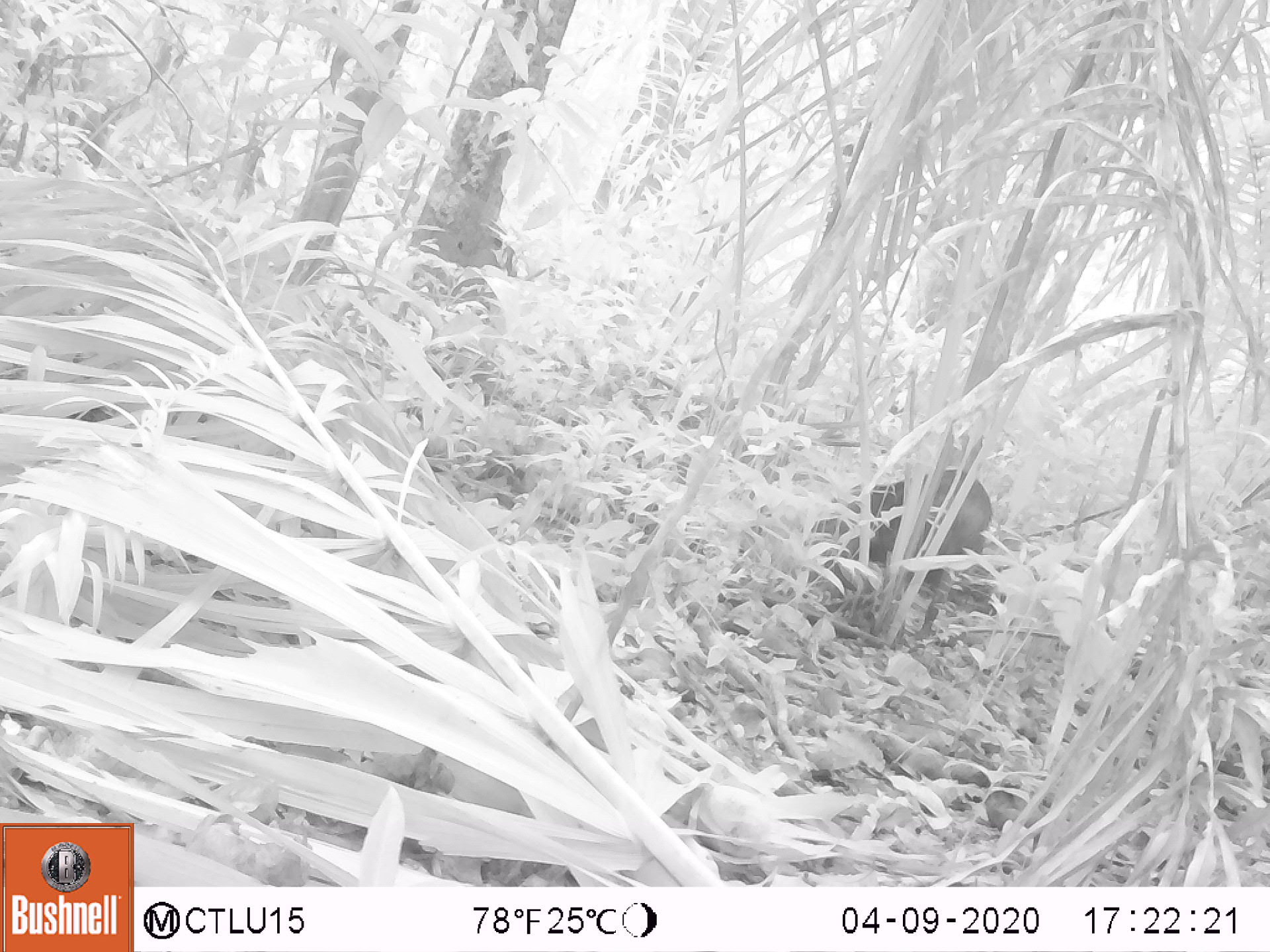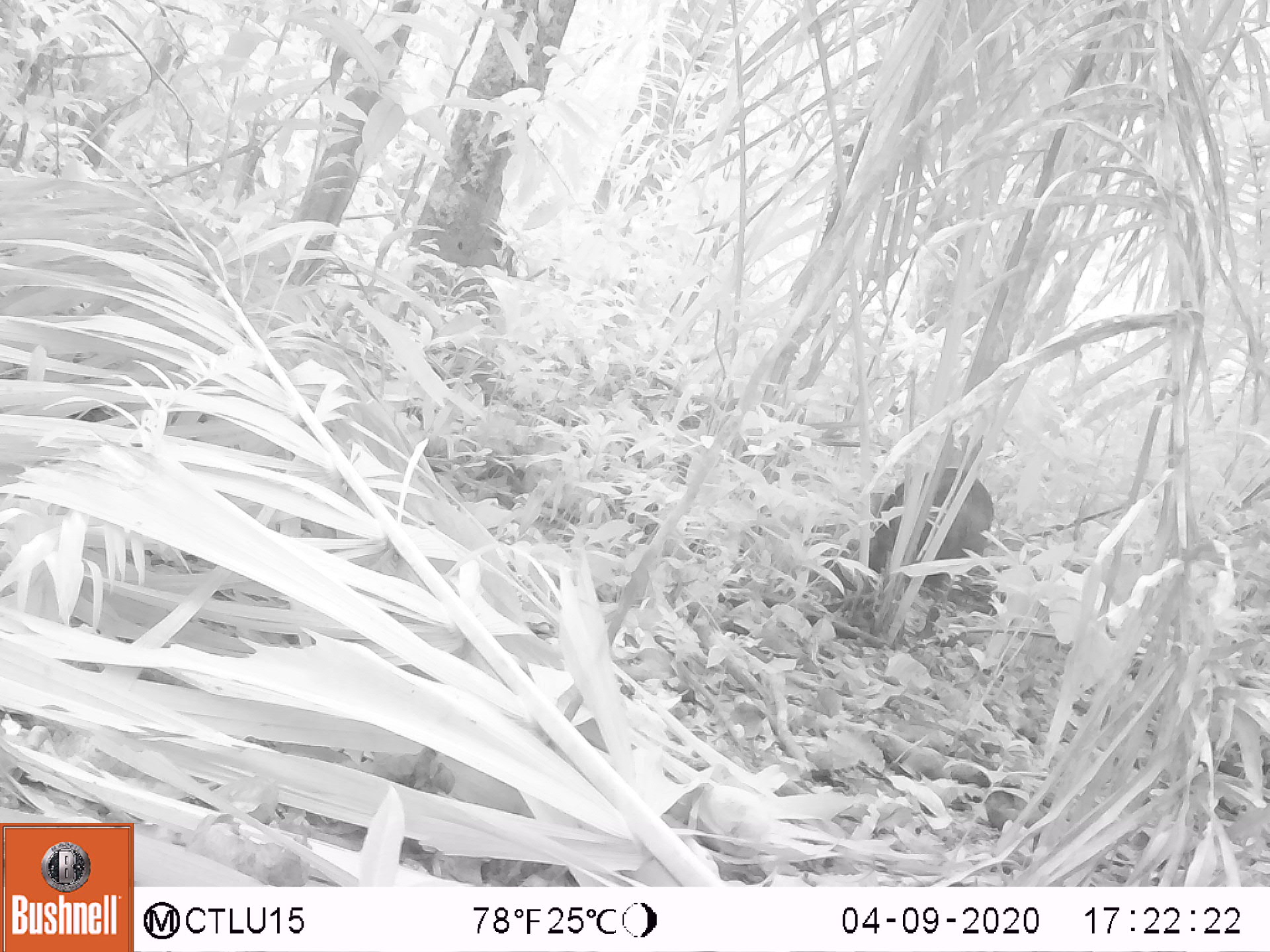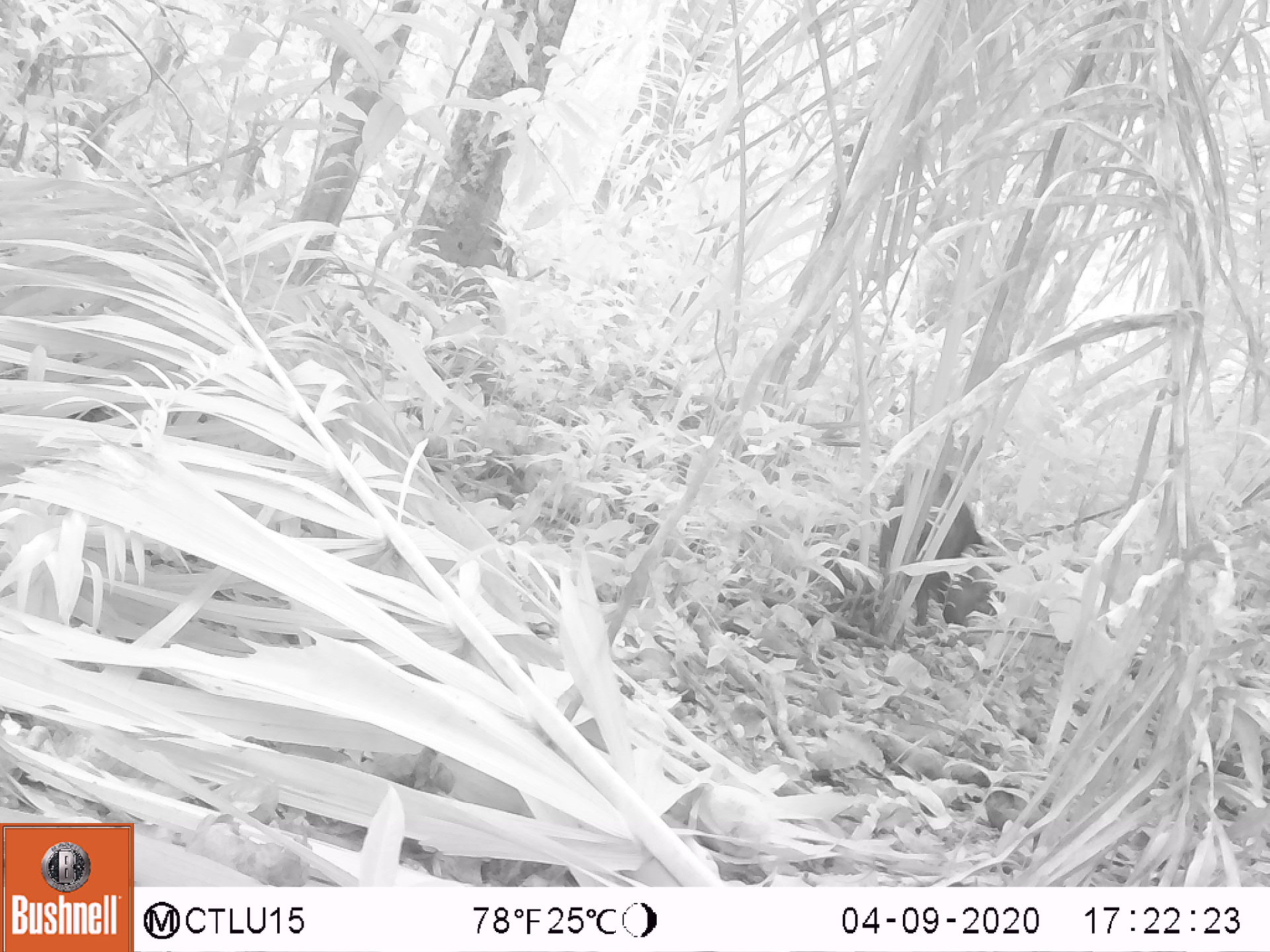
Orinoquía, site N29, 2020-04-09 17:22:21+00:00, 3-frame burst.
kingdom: Animalia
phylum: Chordata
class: Mammalia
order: Artiodactyla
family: Tayassuidae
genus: Pecari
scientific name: Pecari tajacu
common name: collared peccary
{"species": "collared peccary (Pecari tajacu)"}